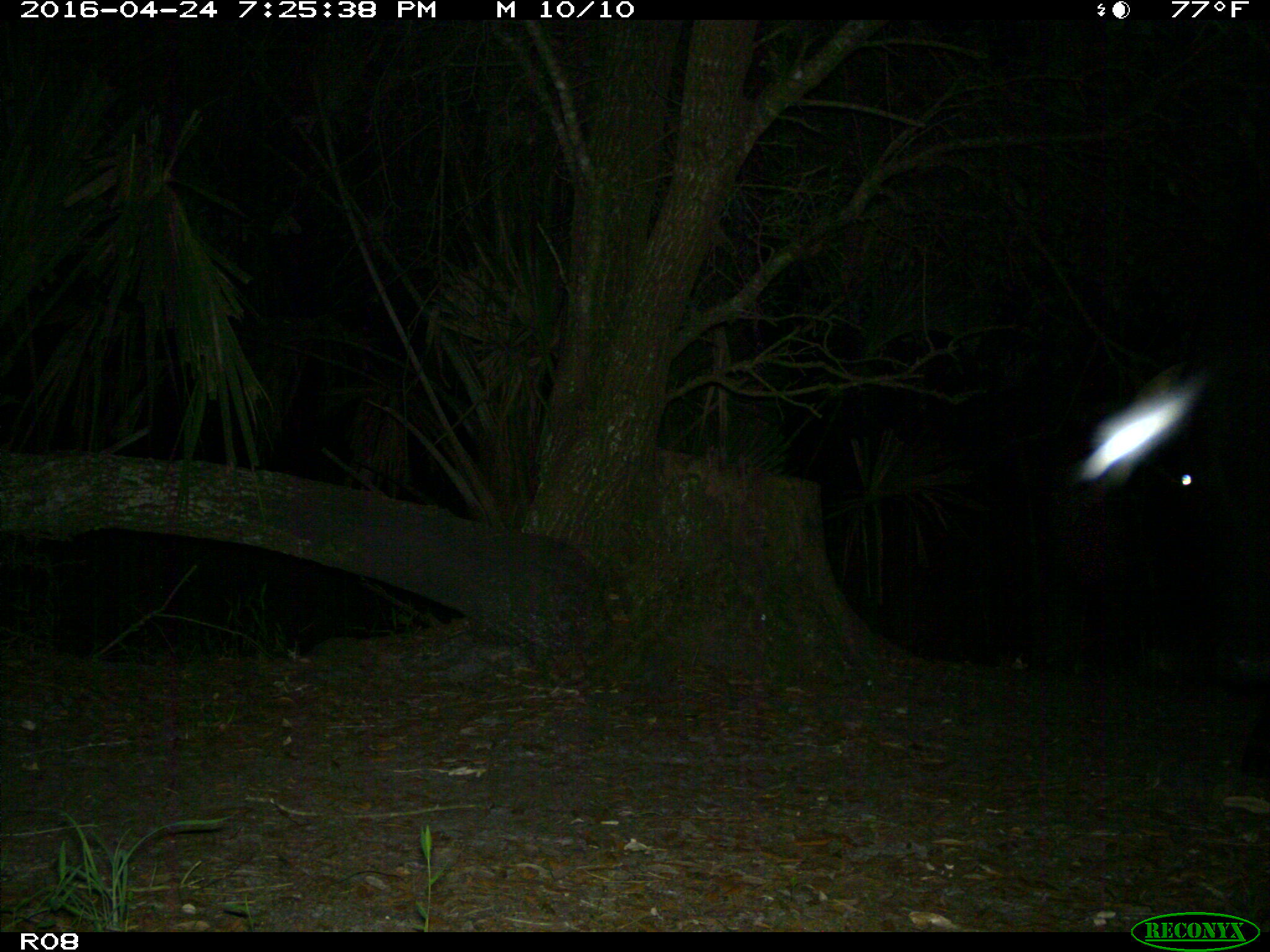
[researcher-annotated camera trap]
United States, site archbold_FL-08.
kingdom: Animalia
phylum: Chordata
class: Mammalia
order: Artiodactyla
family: Bovidae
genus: Bos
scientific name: Bos taurus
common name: domestic cow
Bos taurus (domestic cow).